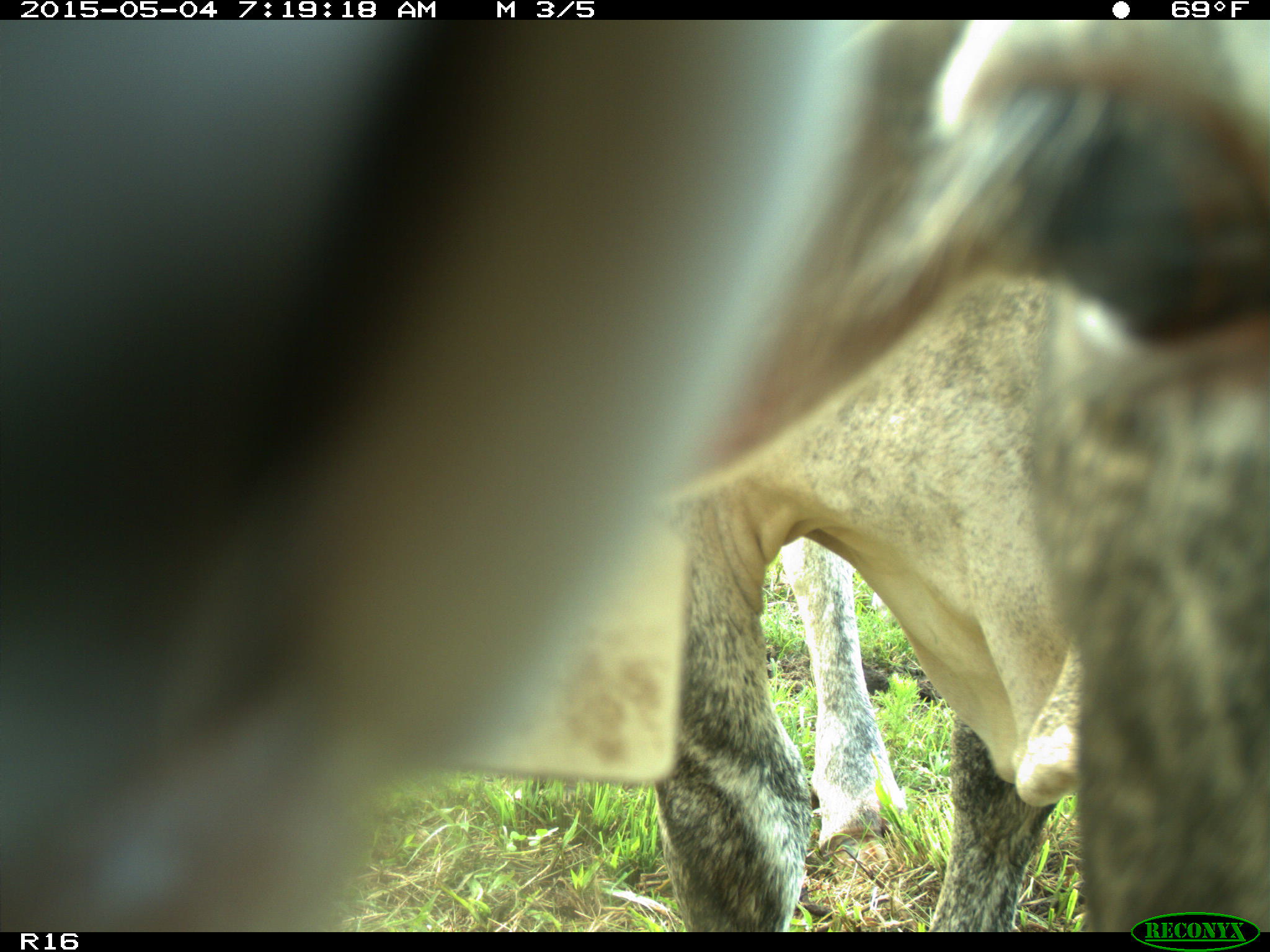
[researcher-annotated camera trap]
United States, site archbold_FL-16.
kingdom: Animalia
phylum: Chordata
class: Mammalia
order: Artiodactyla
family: Bovidae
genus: Bos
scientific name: Bos taurus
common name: domestic cow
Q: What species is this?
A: Bos taurus (domestic cow).